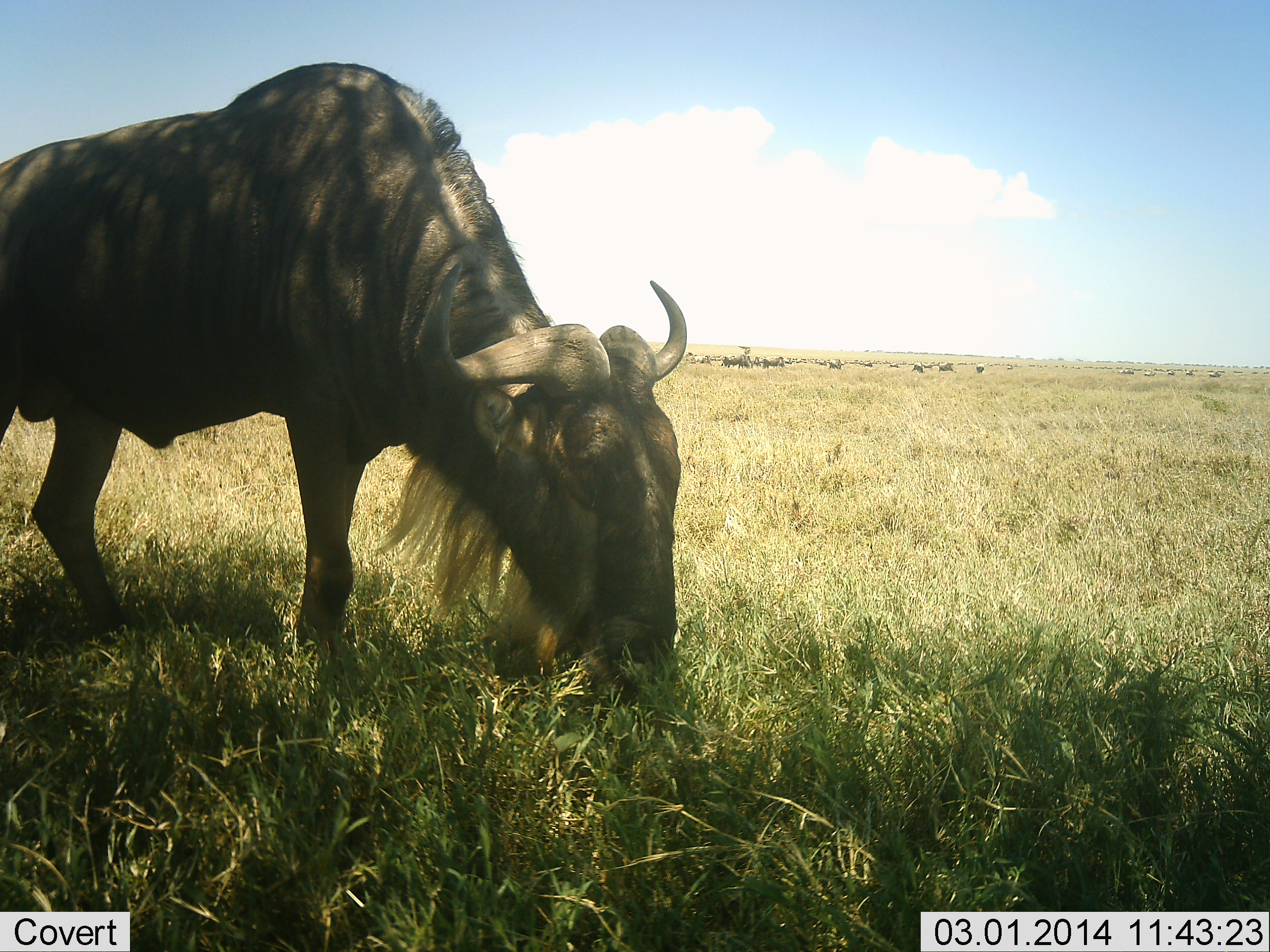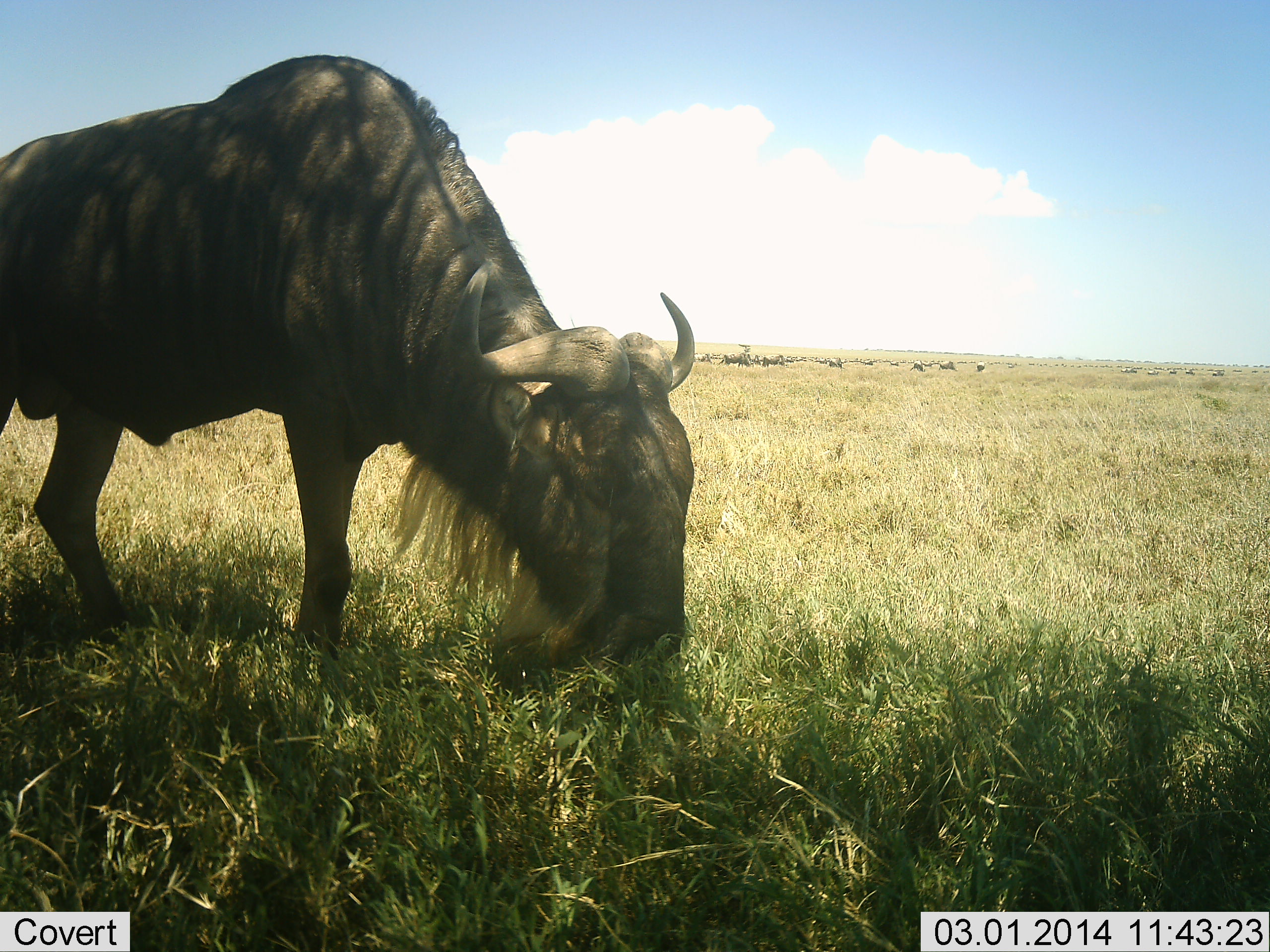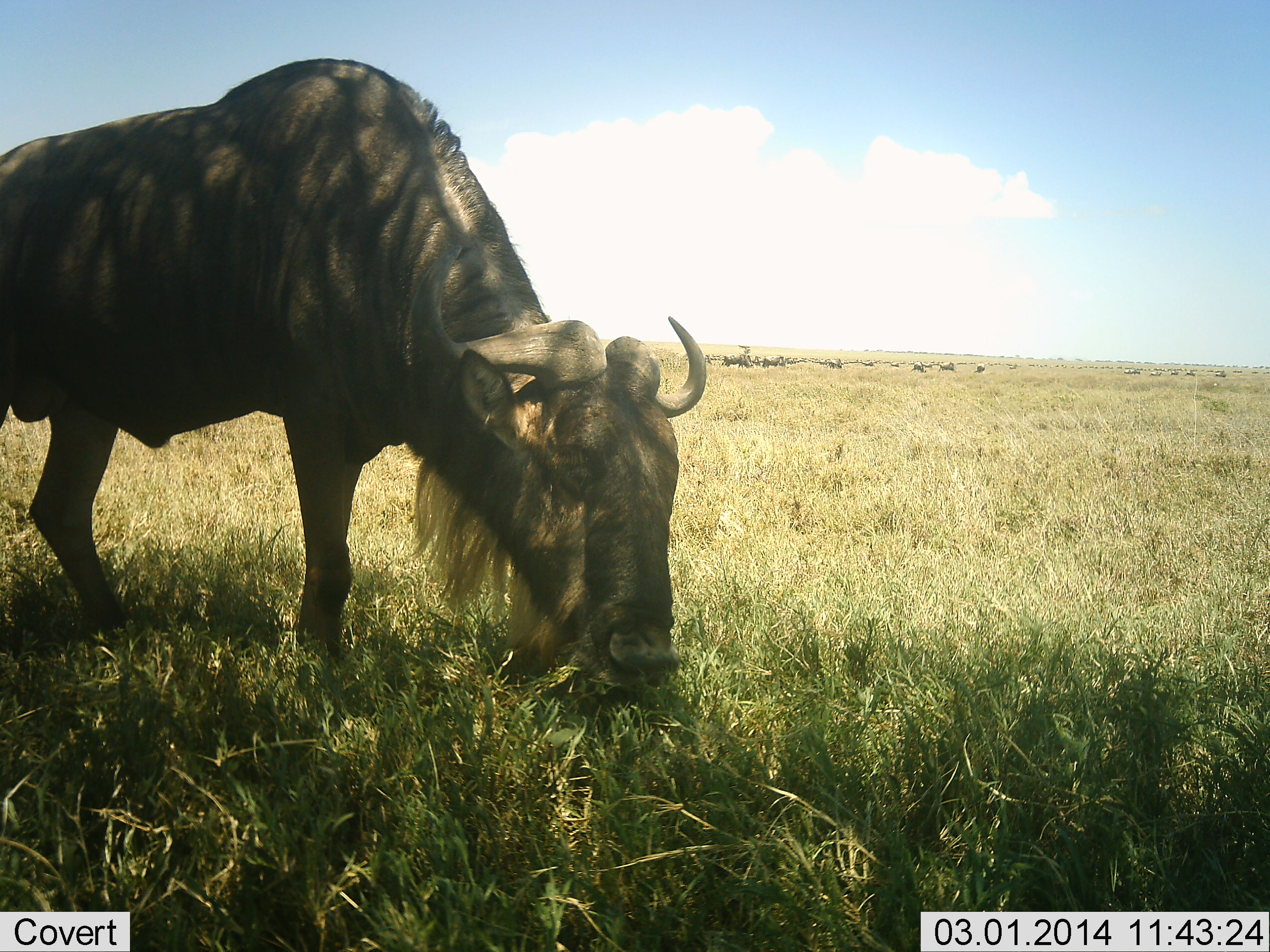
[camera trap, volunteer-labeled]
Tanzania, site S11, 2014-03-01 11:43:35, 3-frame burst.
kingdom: Animalia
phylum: Chordata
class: Mammalia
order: Artiodactyla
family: Bovidae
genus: Connochaetes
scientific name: Connochaetes taurinus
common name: blue wildebeest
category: wildebeest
Wildebeest (blue wildebeest) (Connochaetes taurinus), count 1. Behavior (volunteer vote fractions): standing 20%, resting 0%, moving 30%, interacting 0%. Young present (vote fraction): 0%. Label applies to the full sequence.